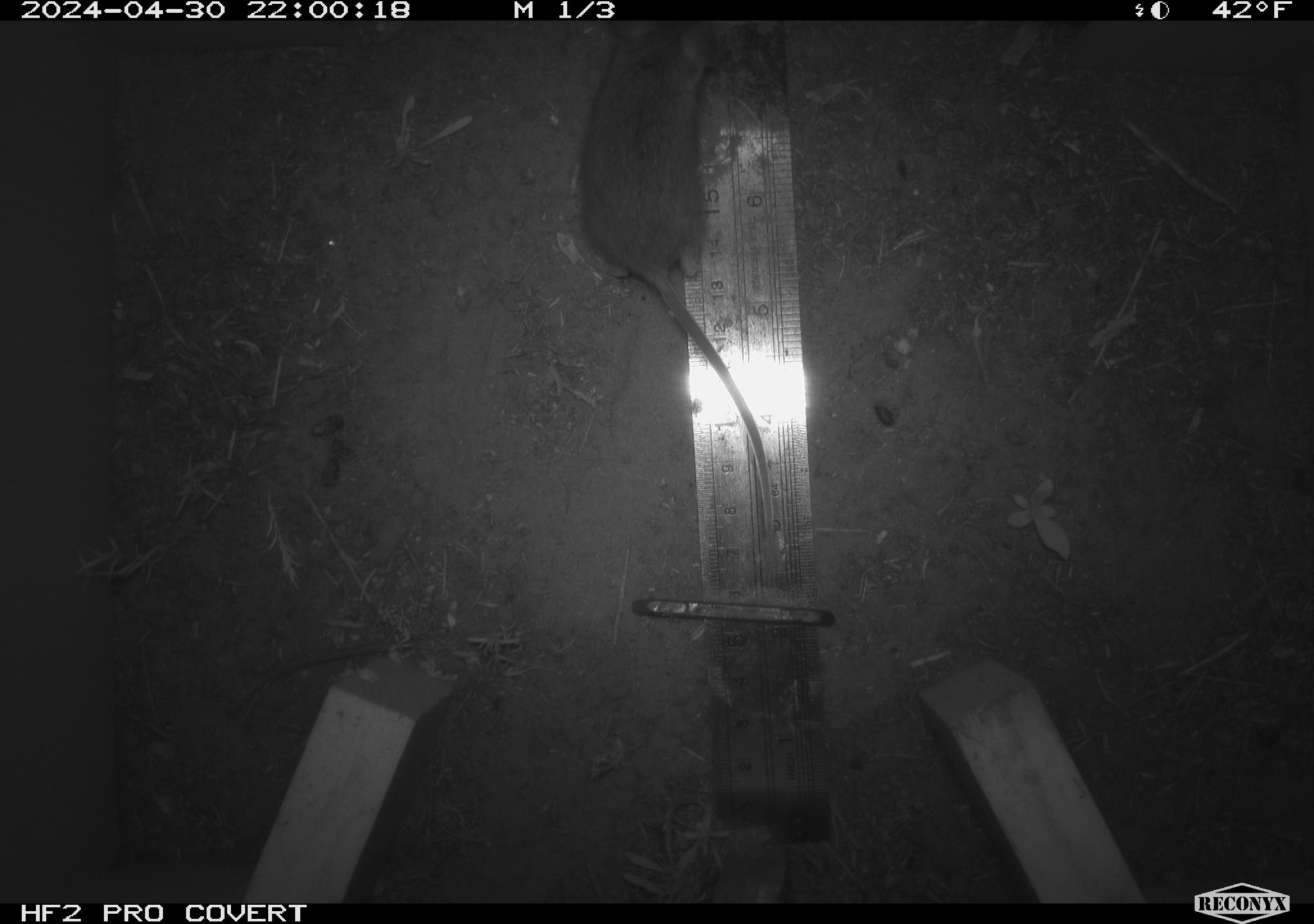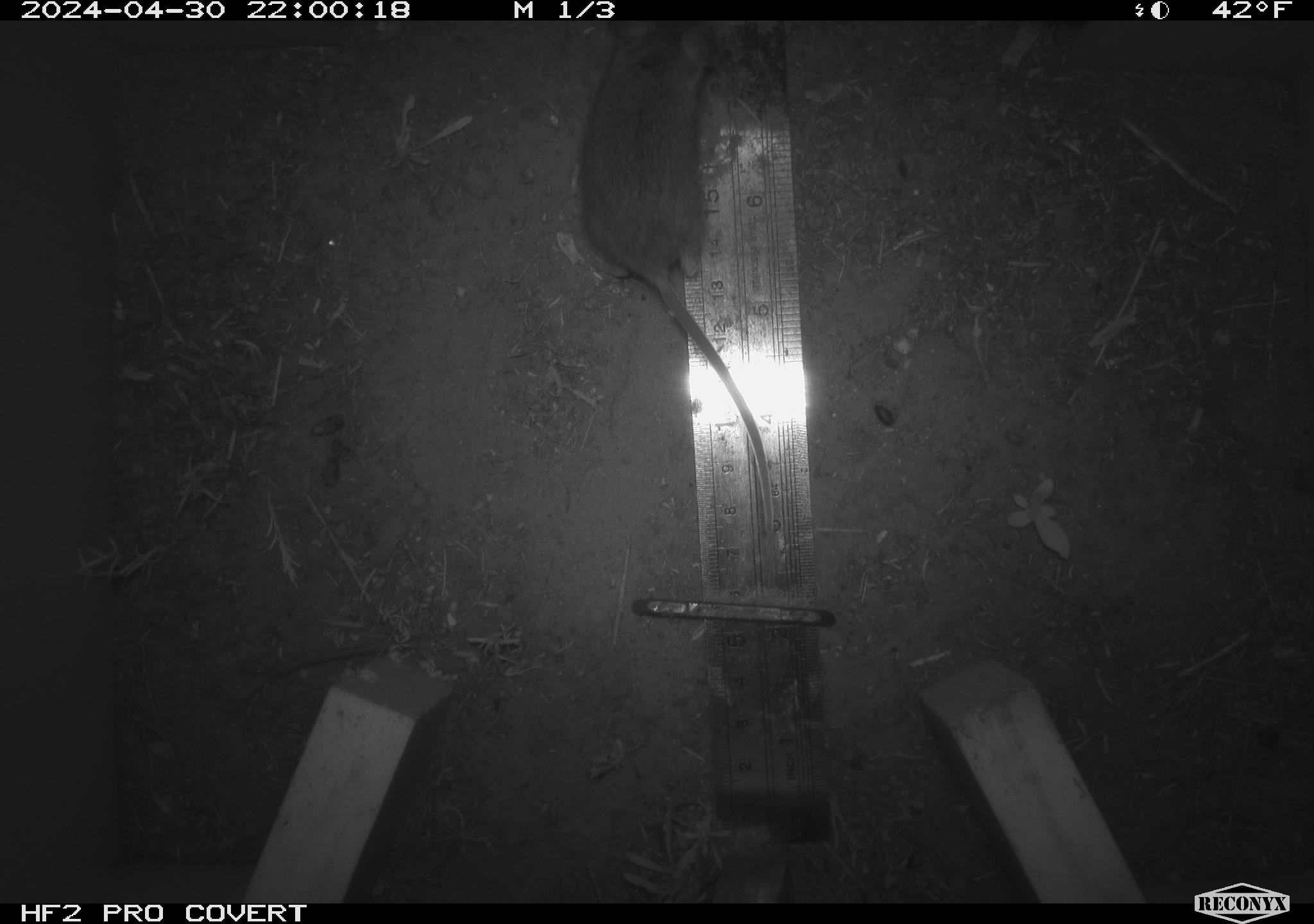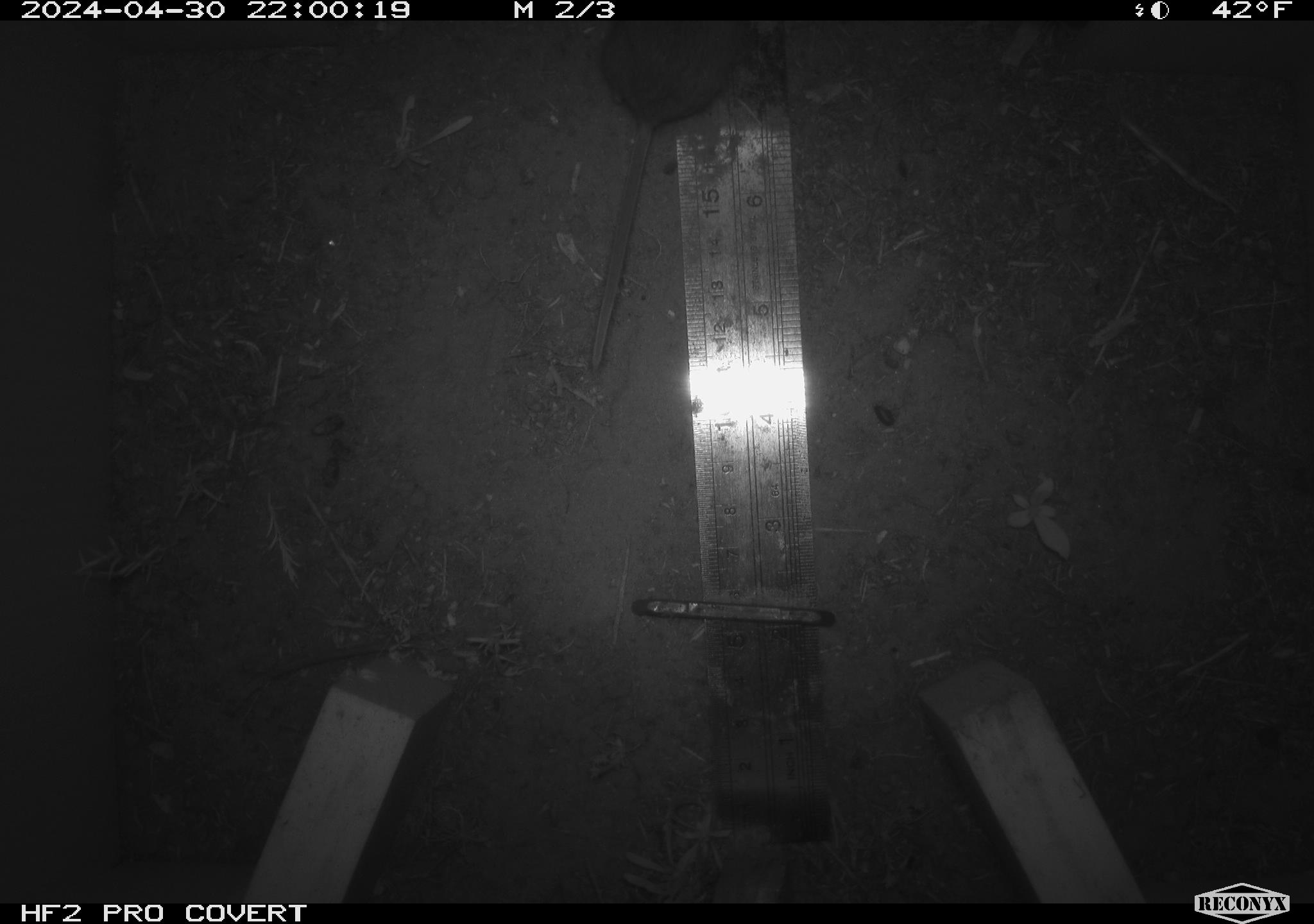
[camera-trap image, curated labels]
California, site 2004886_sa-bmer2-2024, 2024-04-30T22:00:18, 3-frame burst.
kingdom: Animalia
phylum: Chordata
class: Mammalia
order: Rodentia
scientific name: Rodentia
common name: woodrat or rat or mouse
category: woodrat or rat or mouse species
Woodrat or rat or mouse species (woodrat or rat or mouse) (Rodentia).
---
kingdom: Animalia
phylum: Chordata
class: Mammalia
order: Rodentia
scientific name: Rodentia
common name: mouse species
Mouse species (Rodentia).